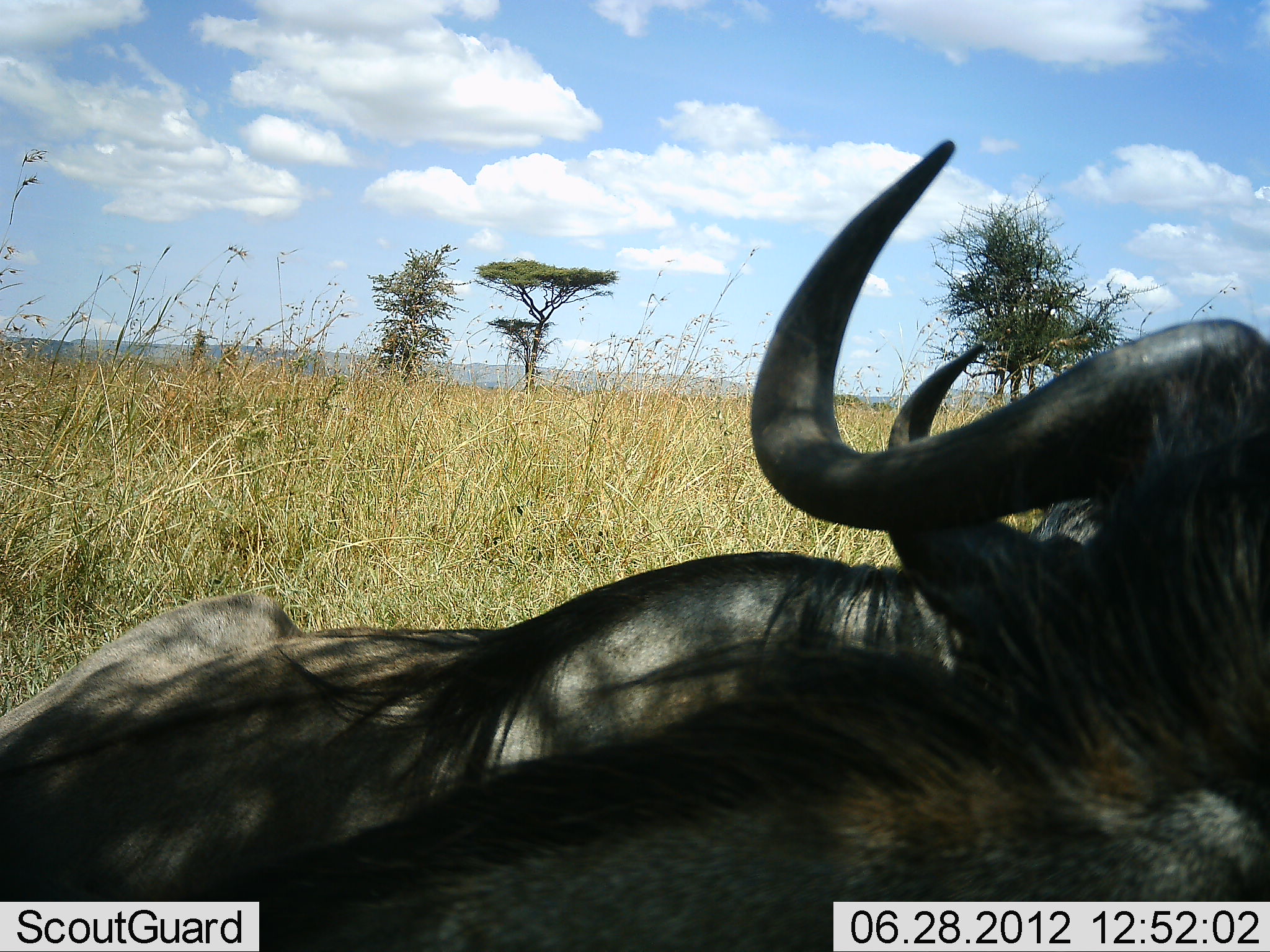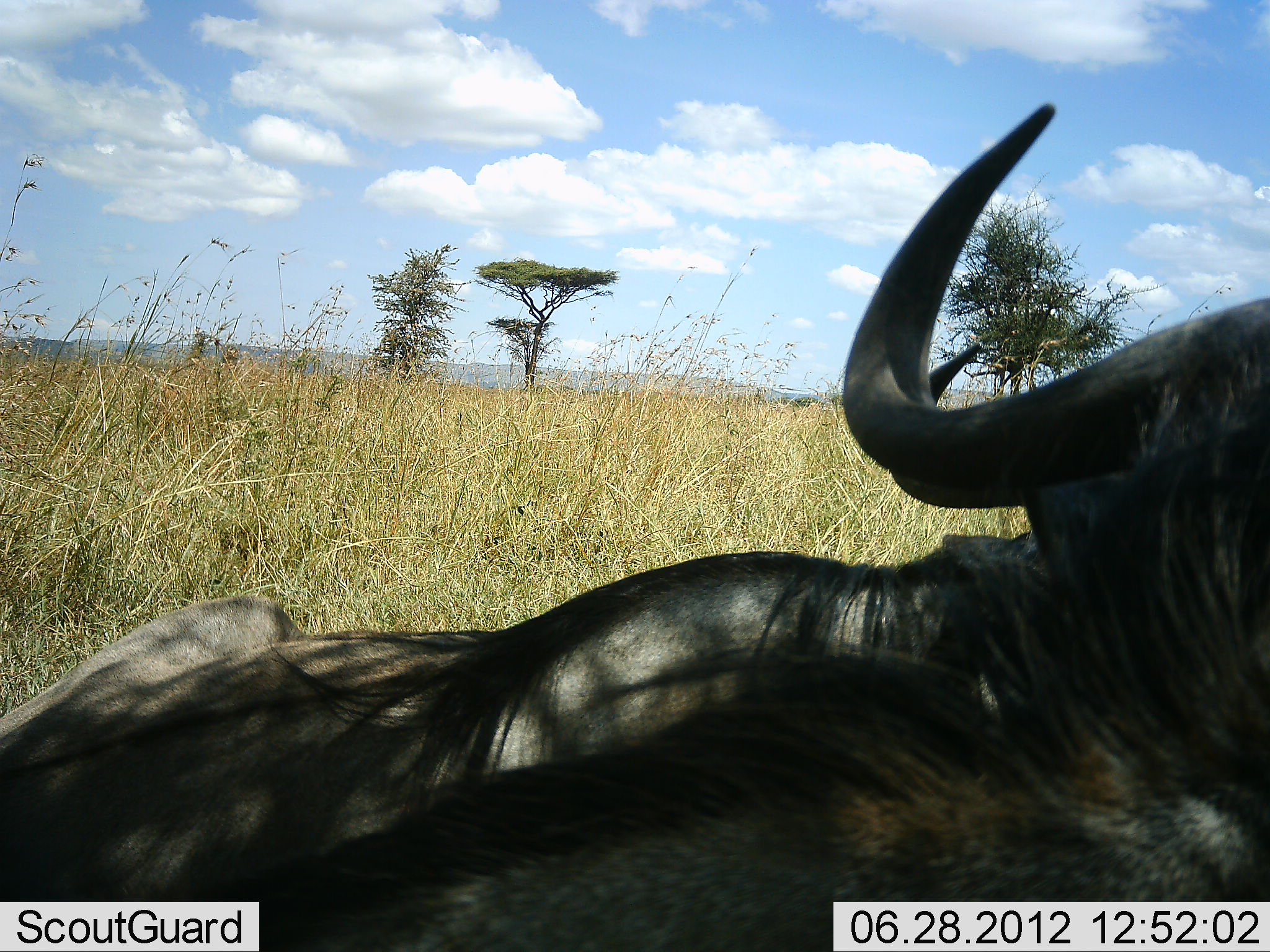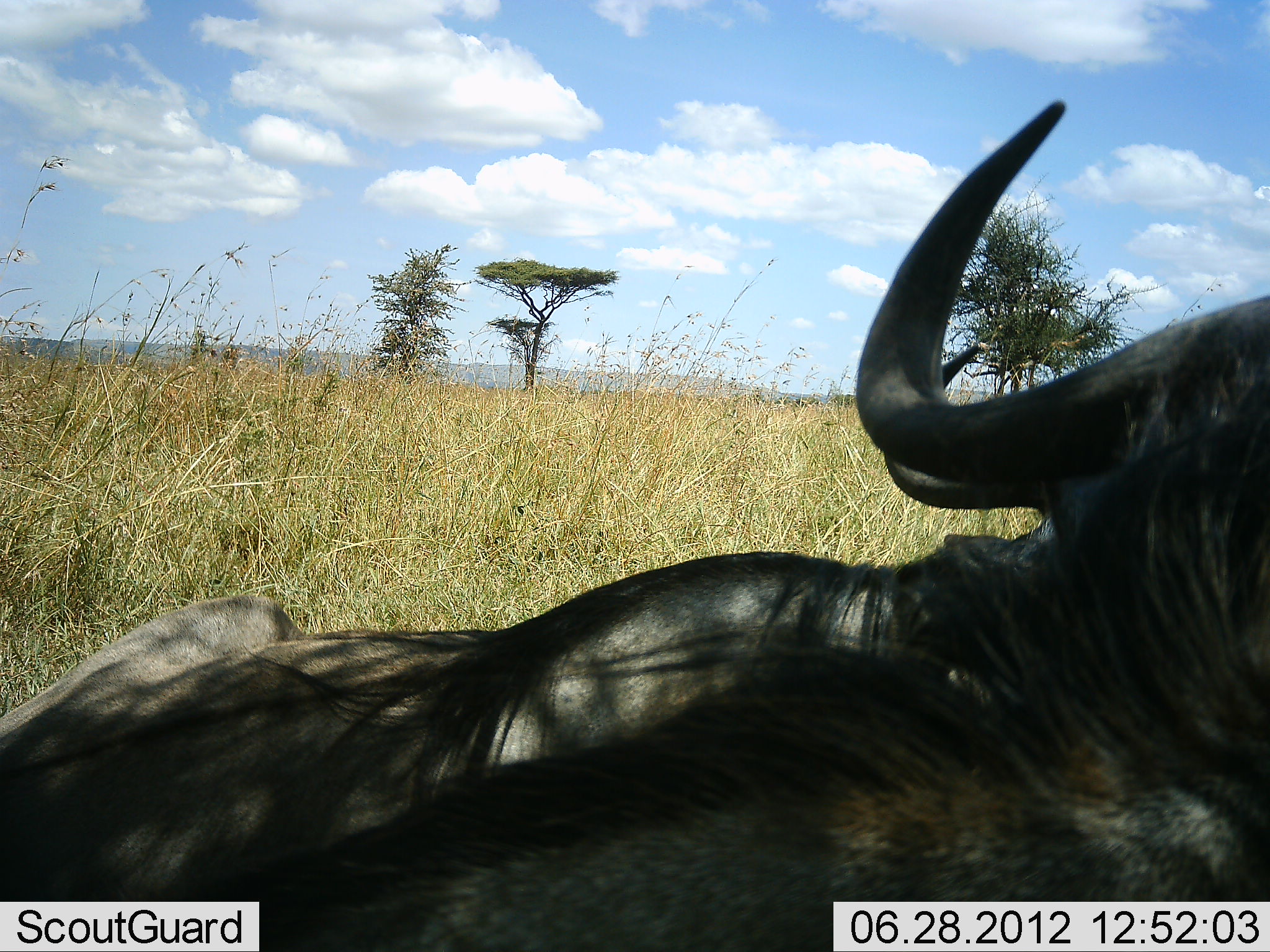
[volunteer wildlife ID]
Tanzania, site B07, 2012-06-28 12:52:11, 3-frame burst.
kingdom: Animalia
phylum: Chordata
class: Mammalia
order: Artiodactyla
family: Bovidae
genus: Connochaetes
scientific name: Connochaetes taurinus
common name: blue wildebeest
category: wildebeest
Wildebeest (blue wildebeest) (Connochaetes taurinus), count 2. Behavior (volunteer vote fractions): standing 0%, resting 100%, moving 0%, interacting 0%. Young present (vote fraction): 0%. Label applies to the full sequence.